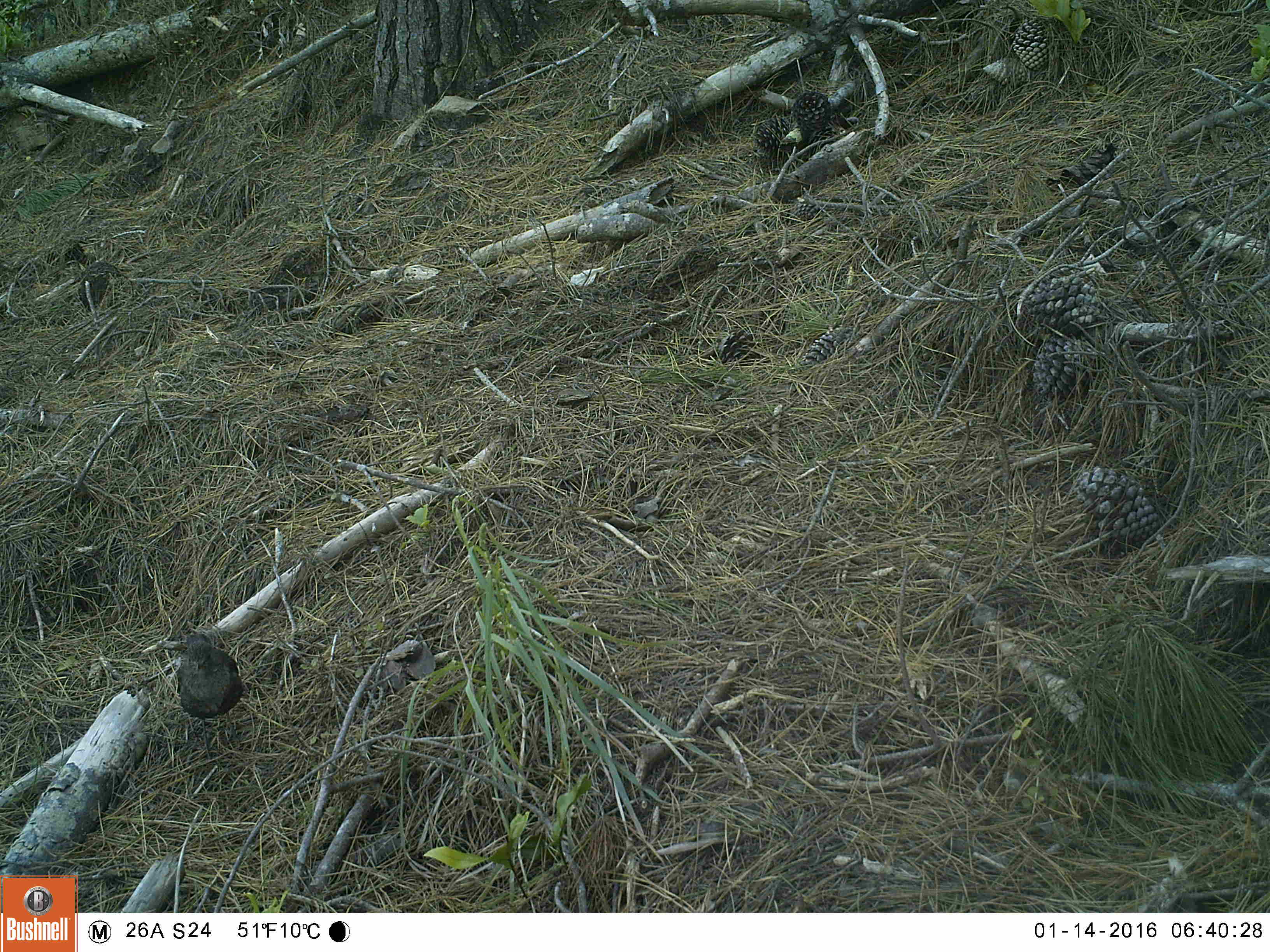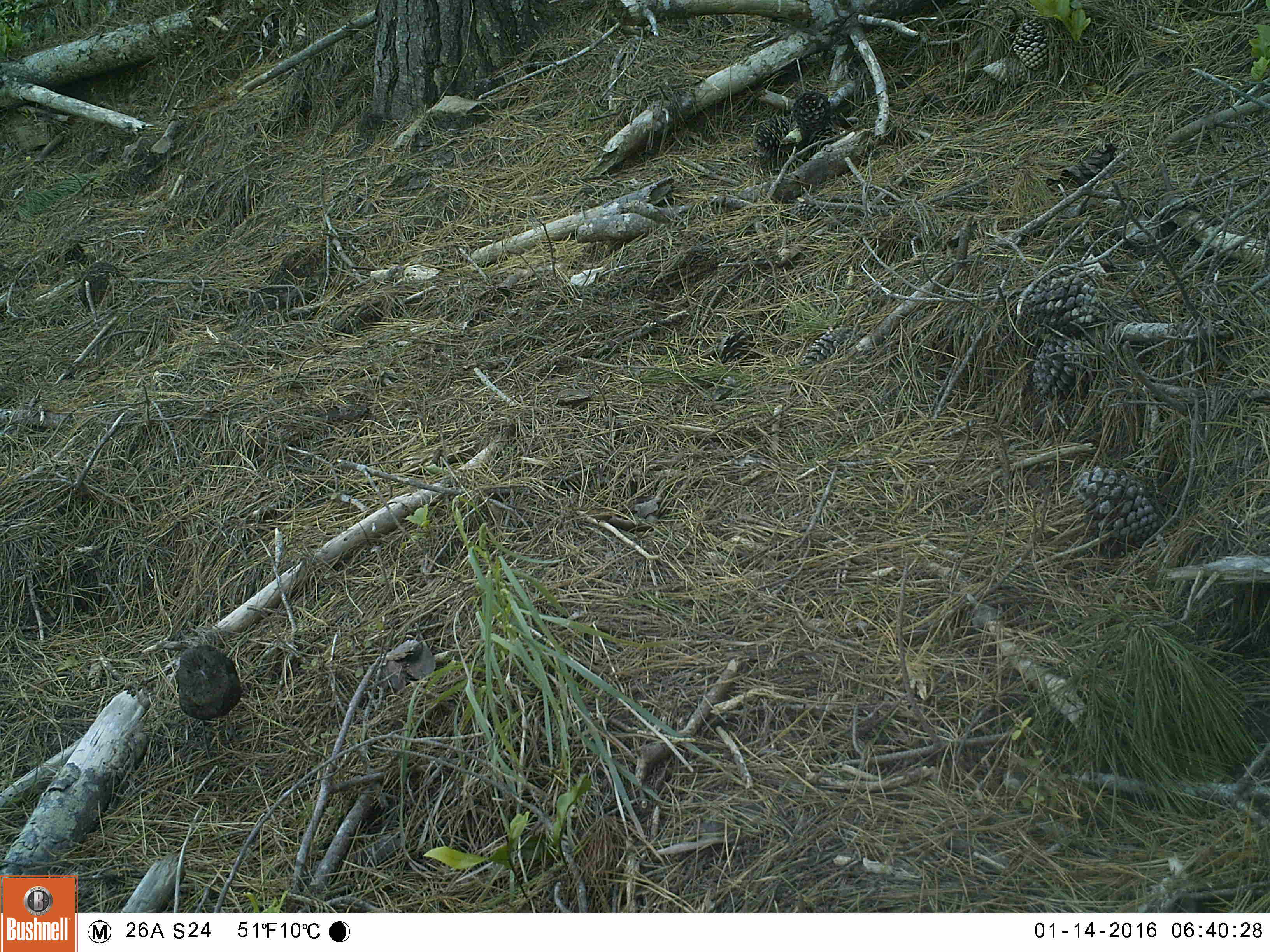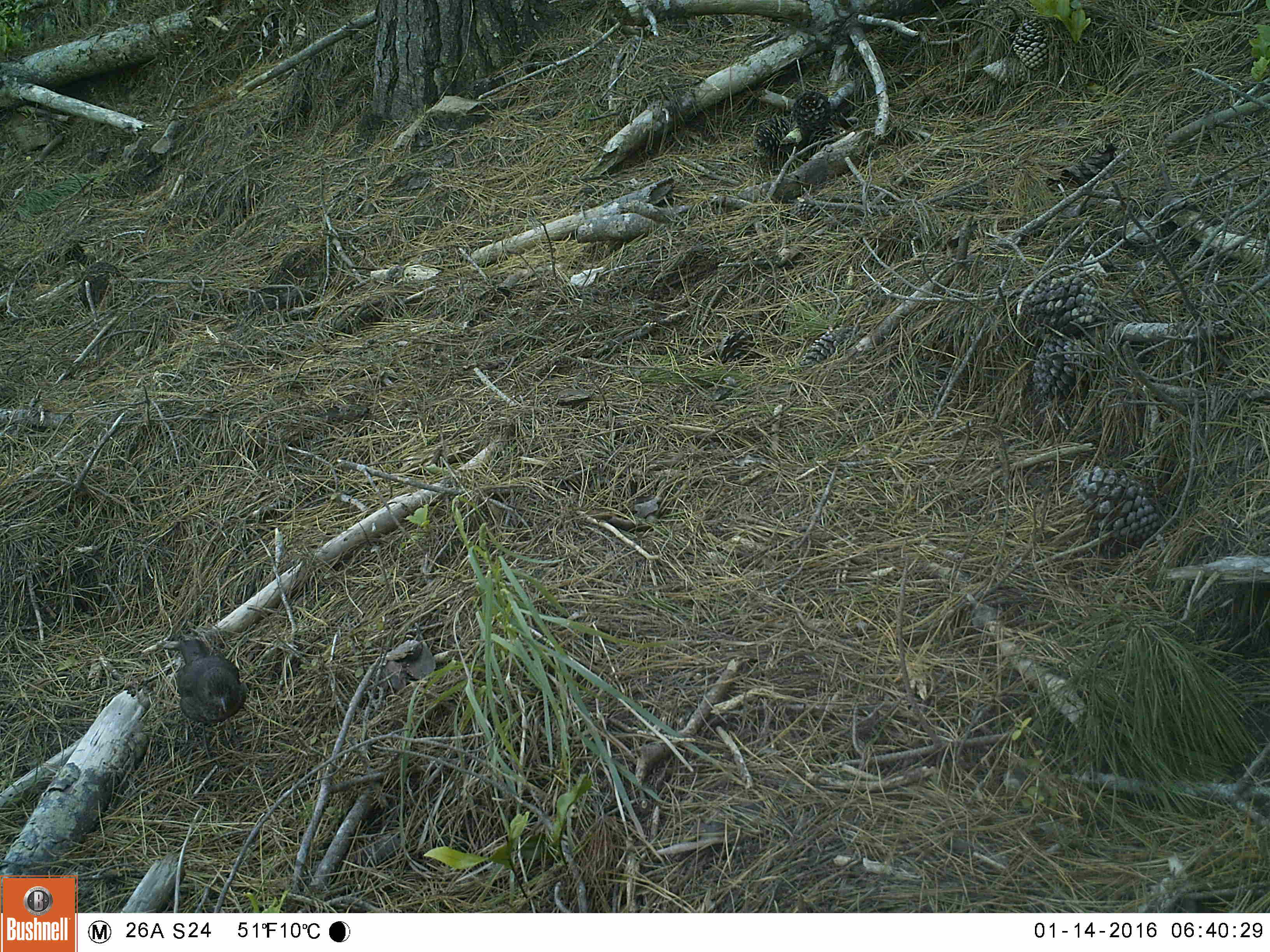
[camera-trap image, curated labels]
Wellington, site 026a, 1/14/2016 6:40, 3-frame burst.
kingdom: Animalia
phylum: Chordata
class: Aves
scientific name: Aves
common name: bird